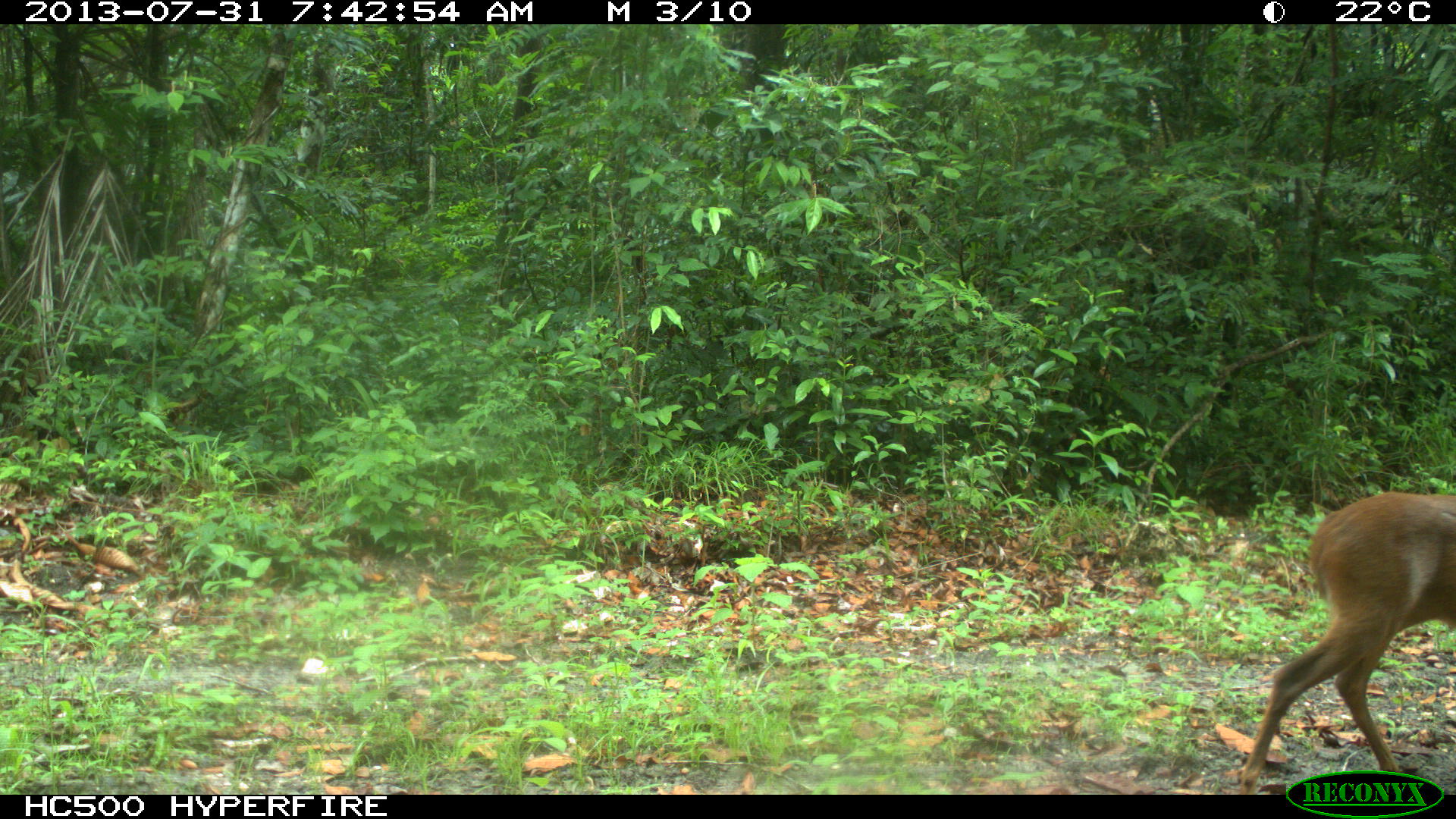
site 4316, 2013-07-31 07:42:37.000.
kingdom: Animalia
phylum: Chordata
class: Mammalia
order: Artiodactyla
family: Cervidae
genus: Mazama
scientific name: Mazama temama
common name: central american red brocket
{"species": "Mazama temama (central american red brocket)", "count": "1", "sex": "female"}